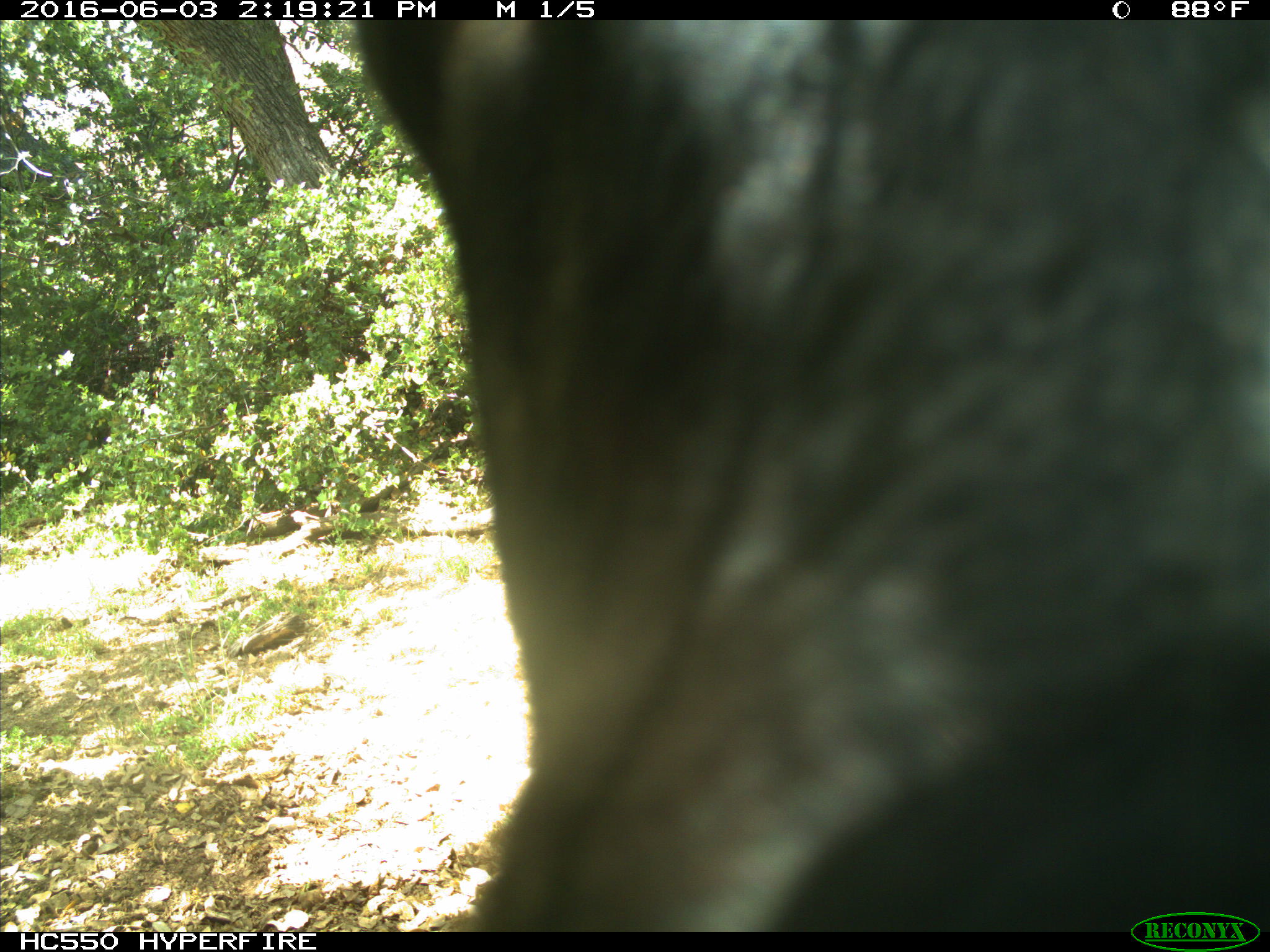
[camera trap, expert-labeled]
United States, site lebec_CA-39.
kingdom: Animalia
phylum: Chordata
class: Mammalia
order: Artiodactyla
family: Bovidae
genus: Bos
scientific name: Bos taurus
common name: domestic cow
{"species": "Bos taurus (domestic cow)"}